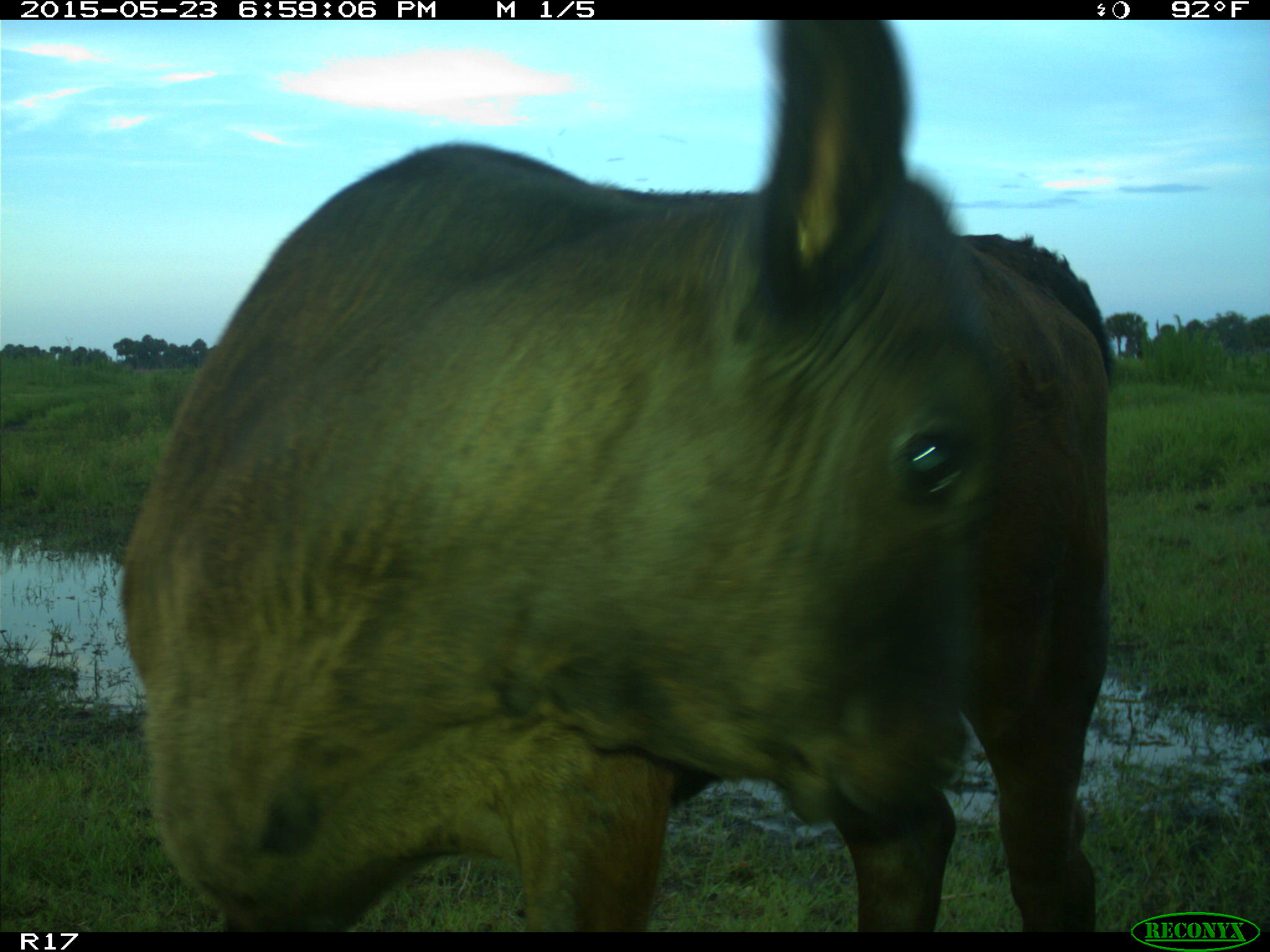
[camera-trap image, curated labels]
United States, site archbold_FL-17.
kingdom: Animalia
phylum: Chordata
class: Mammalia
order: Artiodactyla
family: Bovidae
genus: Bos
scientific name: Bos taurus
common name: domestic cow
Bos taurus (domestic cow).